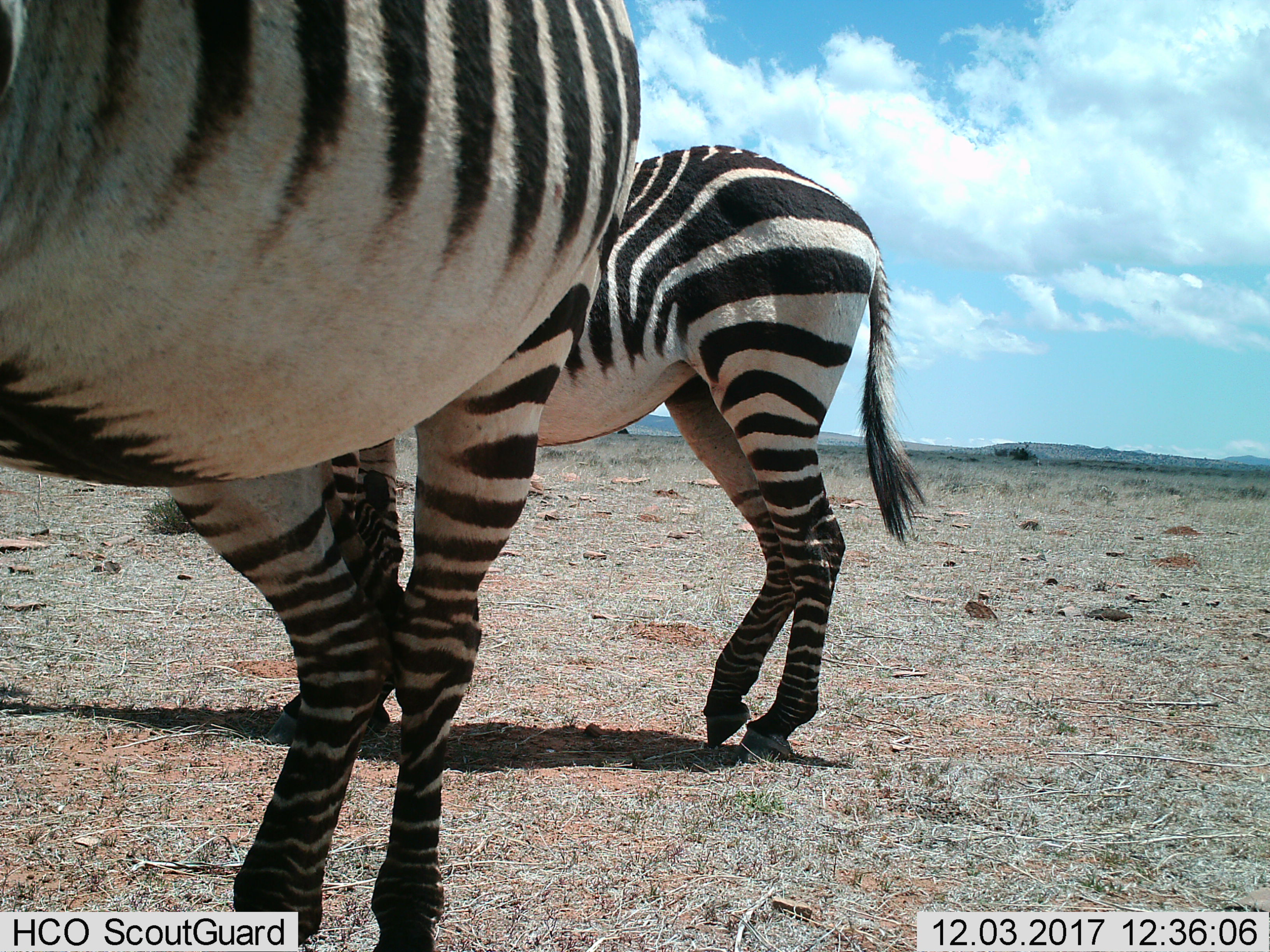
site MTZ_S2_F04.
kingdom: Animalia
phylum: Chordata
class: Mammalia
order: Perissodactyla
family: Equidae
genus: Equus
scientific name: Equus zebra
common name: mountain zebra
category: zebramountain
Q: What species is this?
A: Zebramountain (mountain zebra) (Equus zebra).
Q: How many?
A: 2.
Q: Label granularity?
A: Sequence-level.